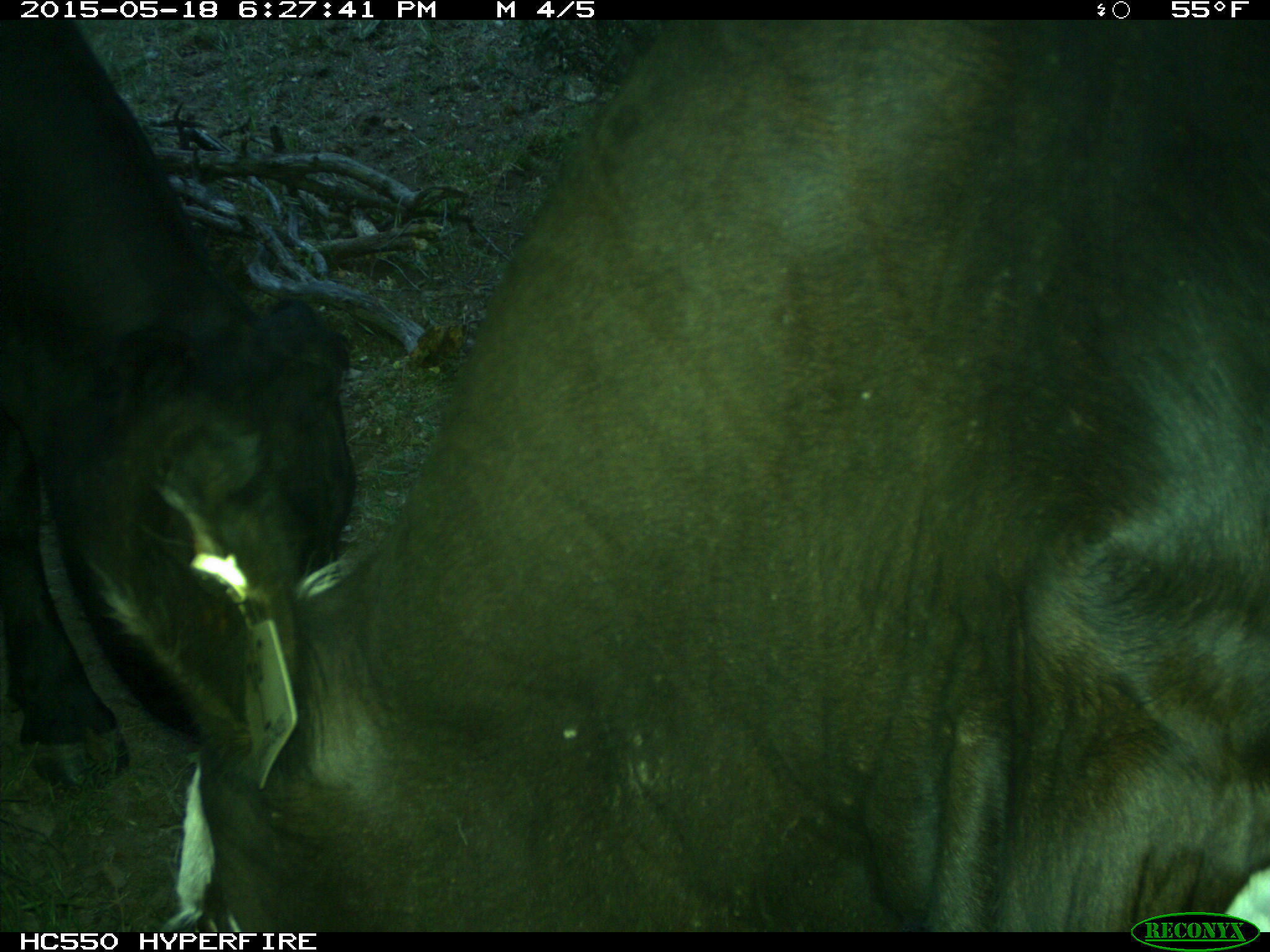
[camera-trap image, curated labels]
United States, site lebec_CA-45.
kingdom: Animalia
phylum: Chordata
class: Mammalia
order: Artiodactyla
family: Bovidae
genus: Bos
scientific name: Bos taurus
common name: domestic cow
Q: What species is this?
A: Bos taurus (domestic cow).